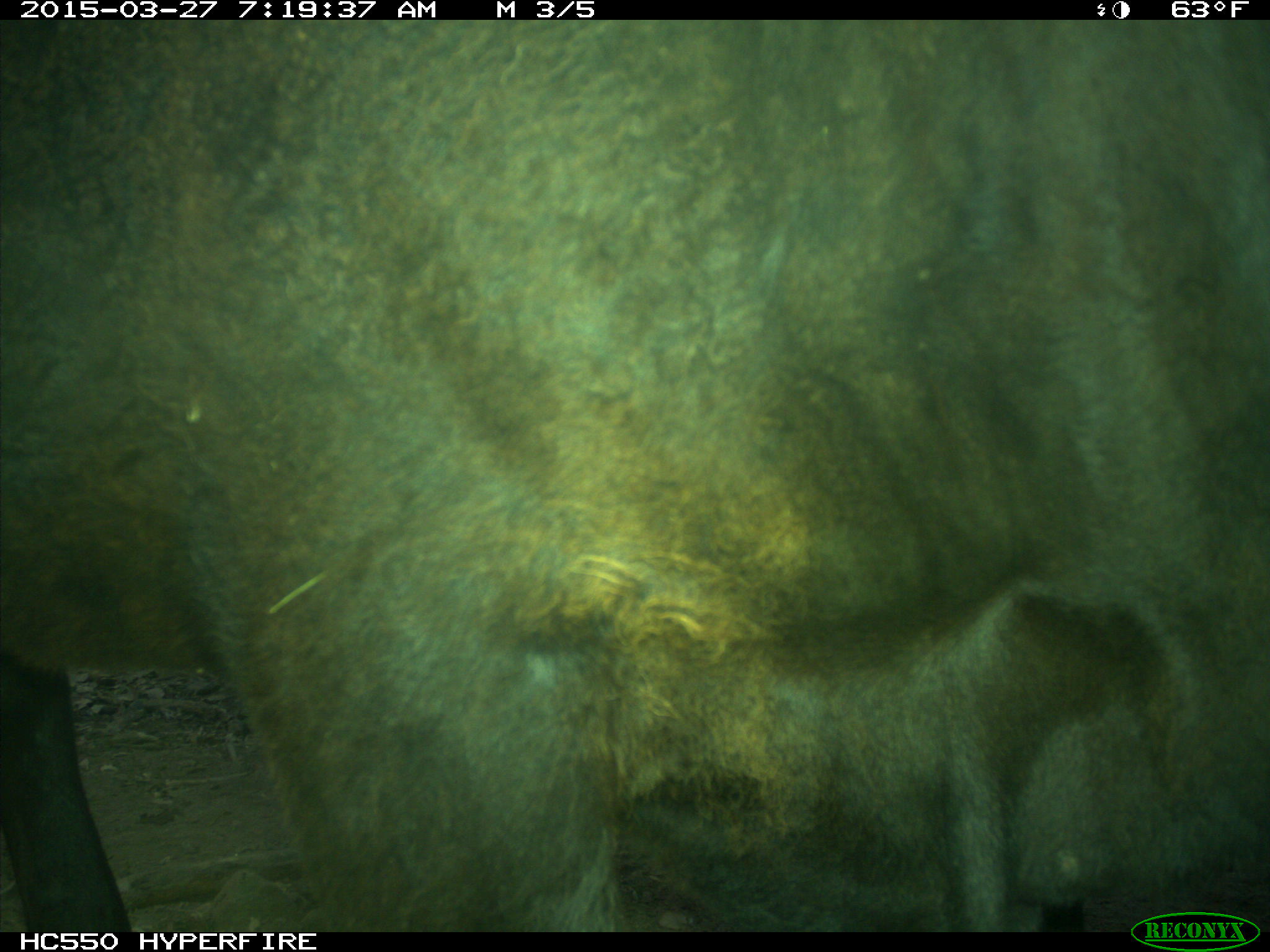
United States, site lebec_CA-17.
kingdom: Animalia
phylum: Chordata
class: Mammalia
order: Artiodactyla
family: Bovidae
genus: Bos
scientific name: Bos taurus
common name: domestic cow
Bos taurus (domestic cow).